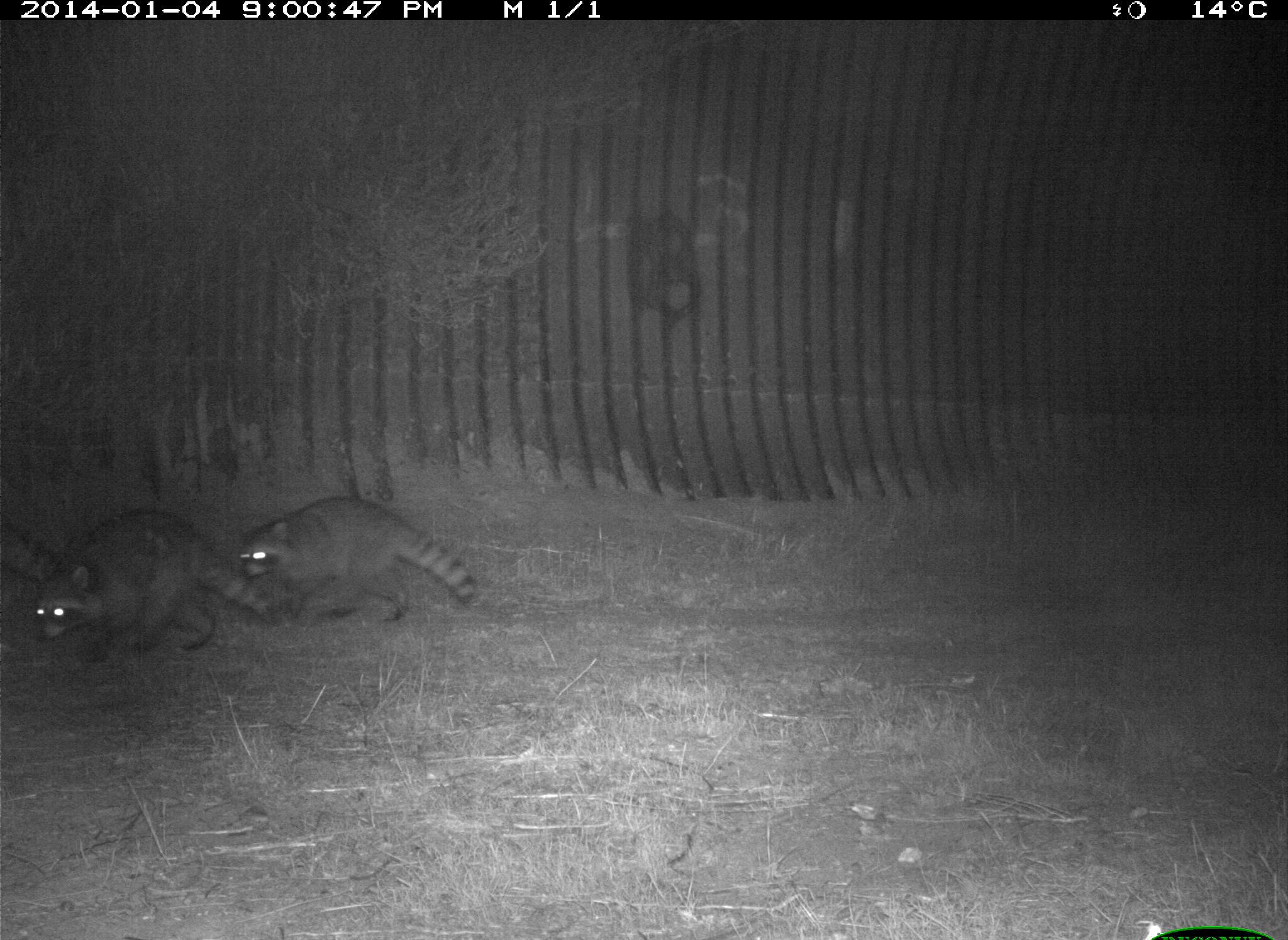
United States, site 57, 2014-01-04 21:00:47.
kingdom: Animalia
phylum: Chordata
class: Mammalia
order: Carnivora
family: Procyonidae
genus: Procyon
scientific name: Procyon lotor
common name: raccoon